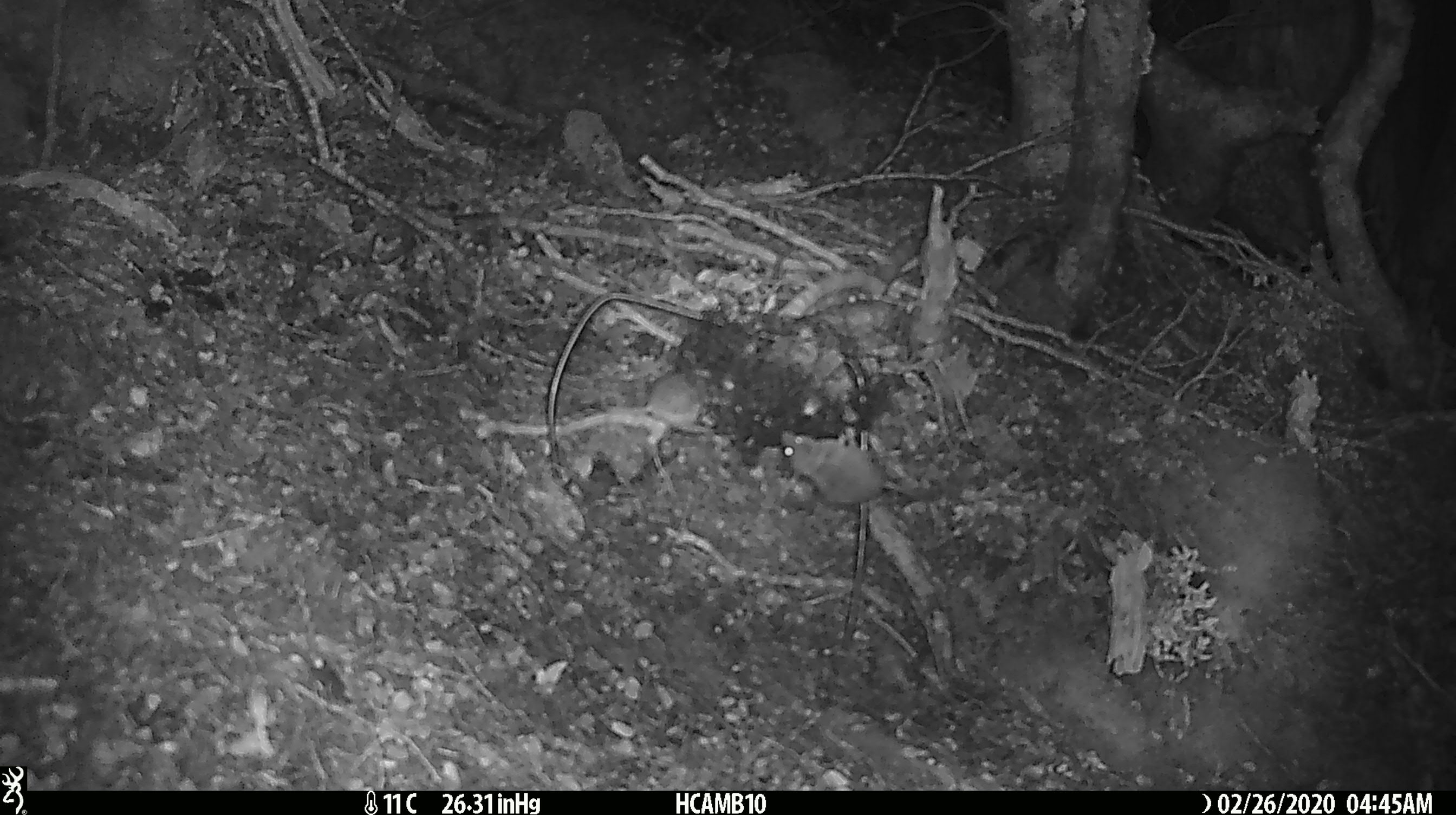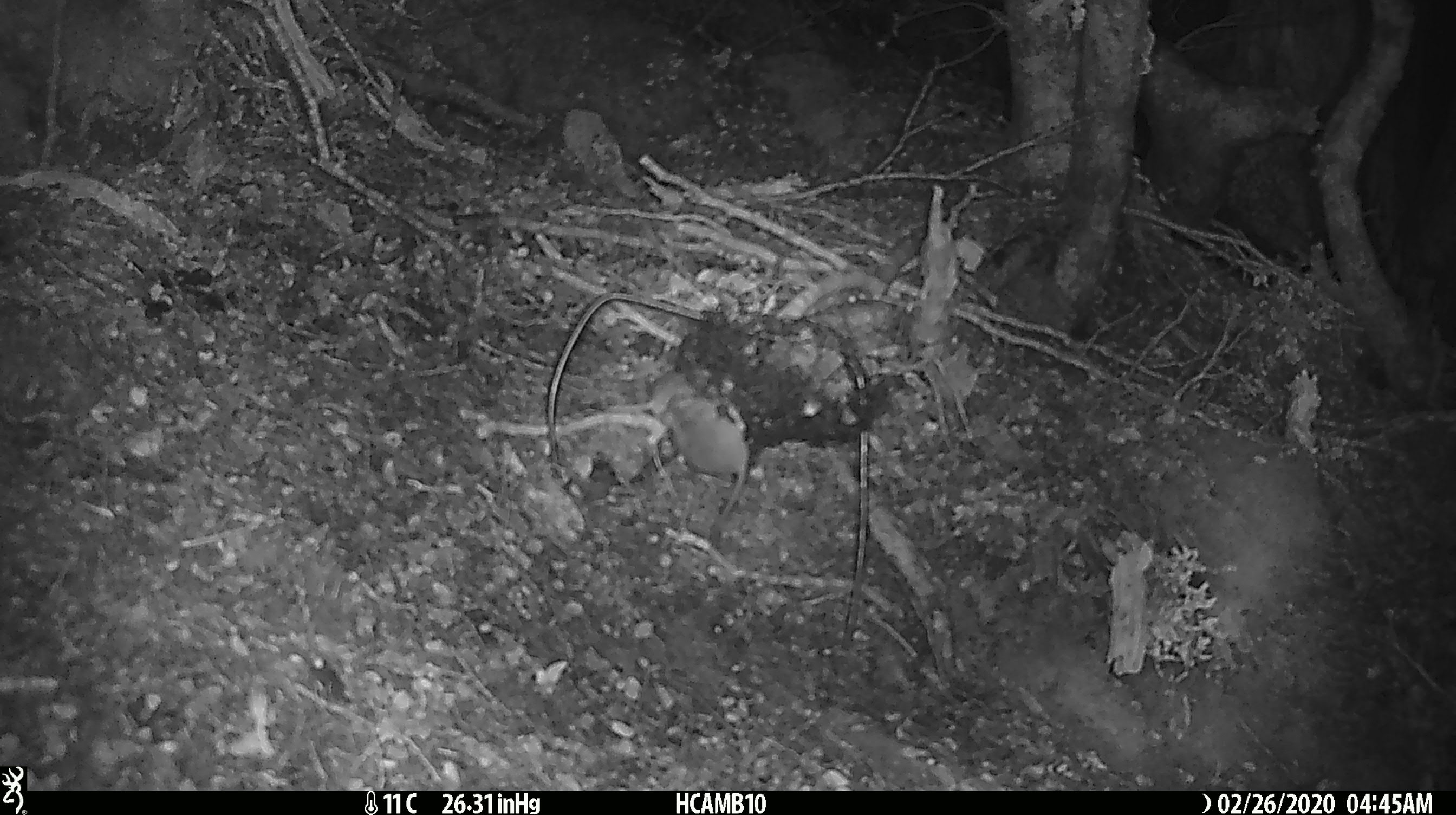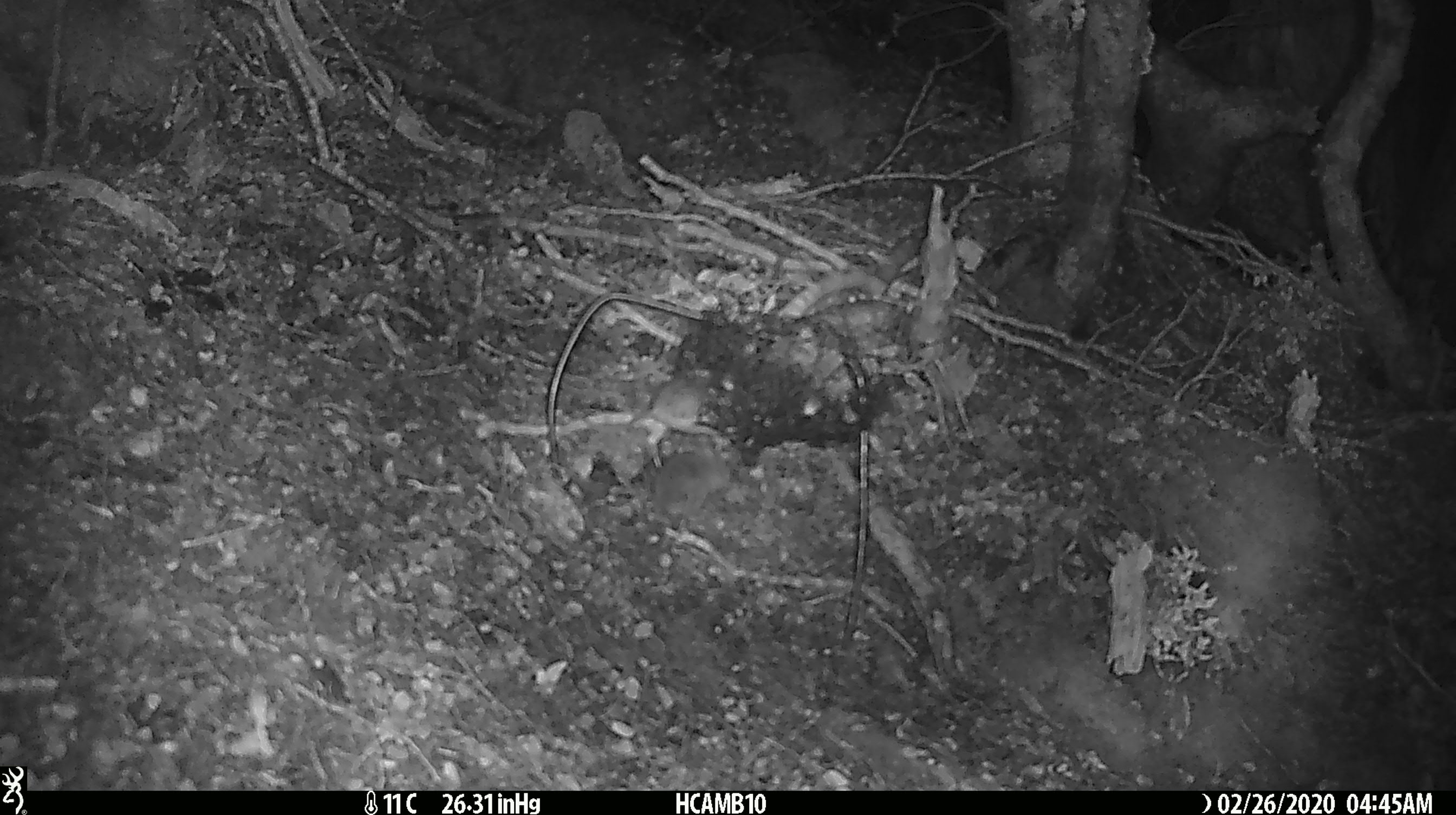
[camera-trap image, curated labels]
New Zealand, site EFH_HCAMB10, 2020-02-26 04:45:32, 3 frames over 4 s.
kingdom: Animalia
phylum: Chordata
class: Mammalia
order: Rodentia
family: Muridae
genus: Mus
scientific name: Mus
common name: mouse